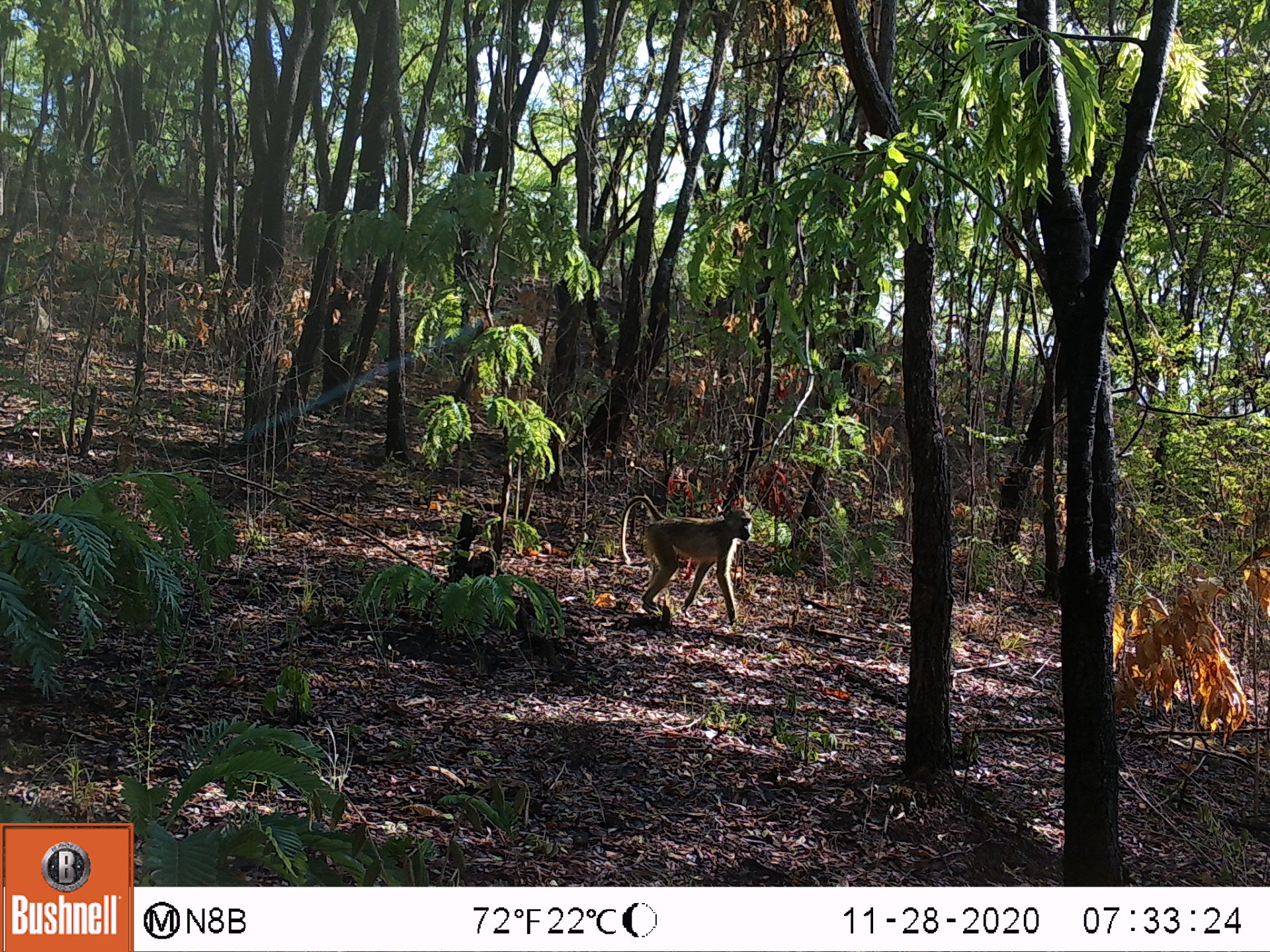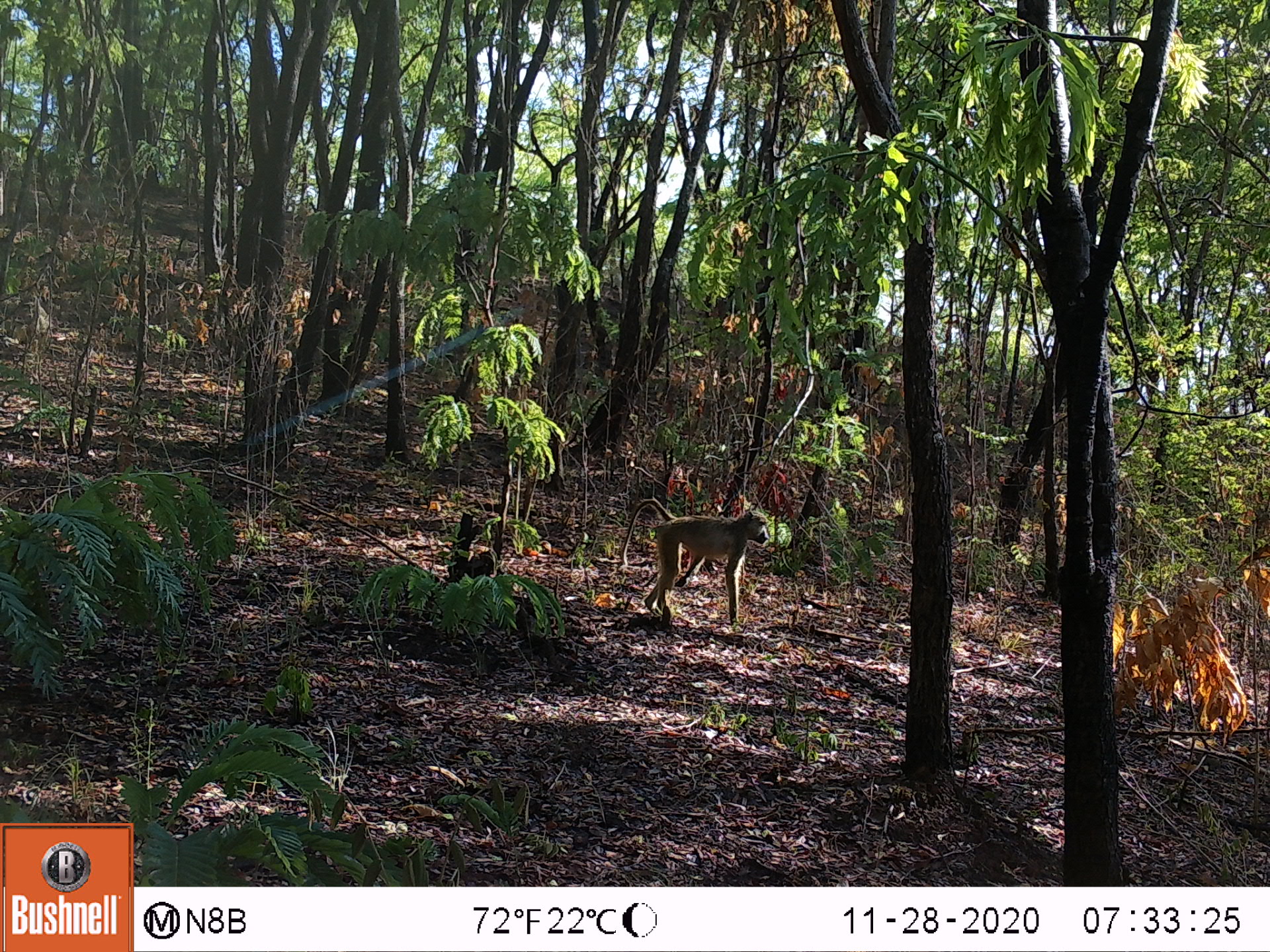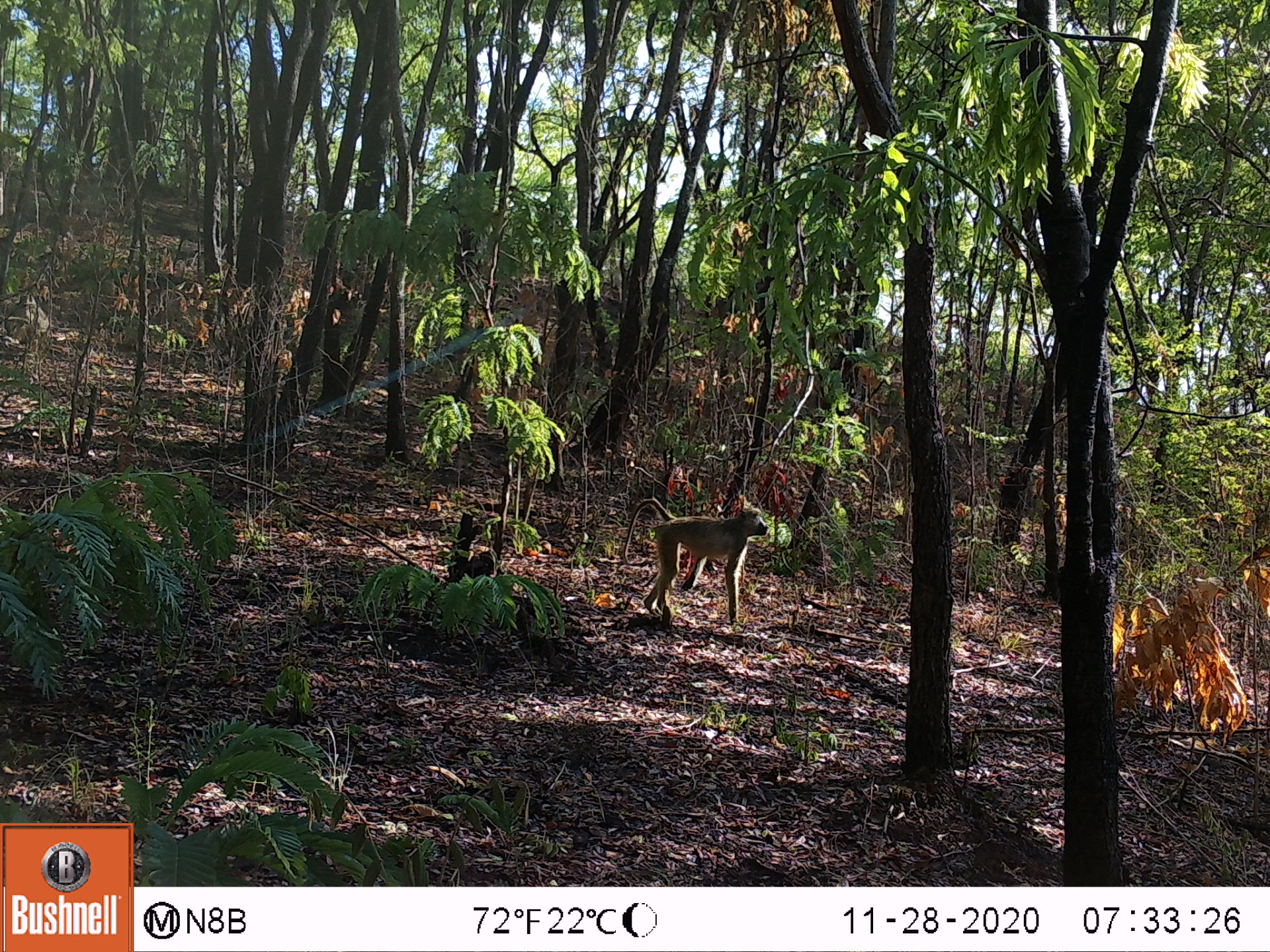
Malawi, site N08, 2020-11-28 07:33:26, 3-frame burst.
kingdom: Animalia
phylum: Chordata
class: Mammalia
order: Primates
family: Cercopithecidae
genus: Papio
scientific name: Papio cynocephalus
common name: yellow baboon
Yellow baboon (Papio cynocephalus), count 1.